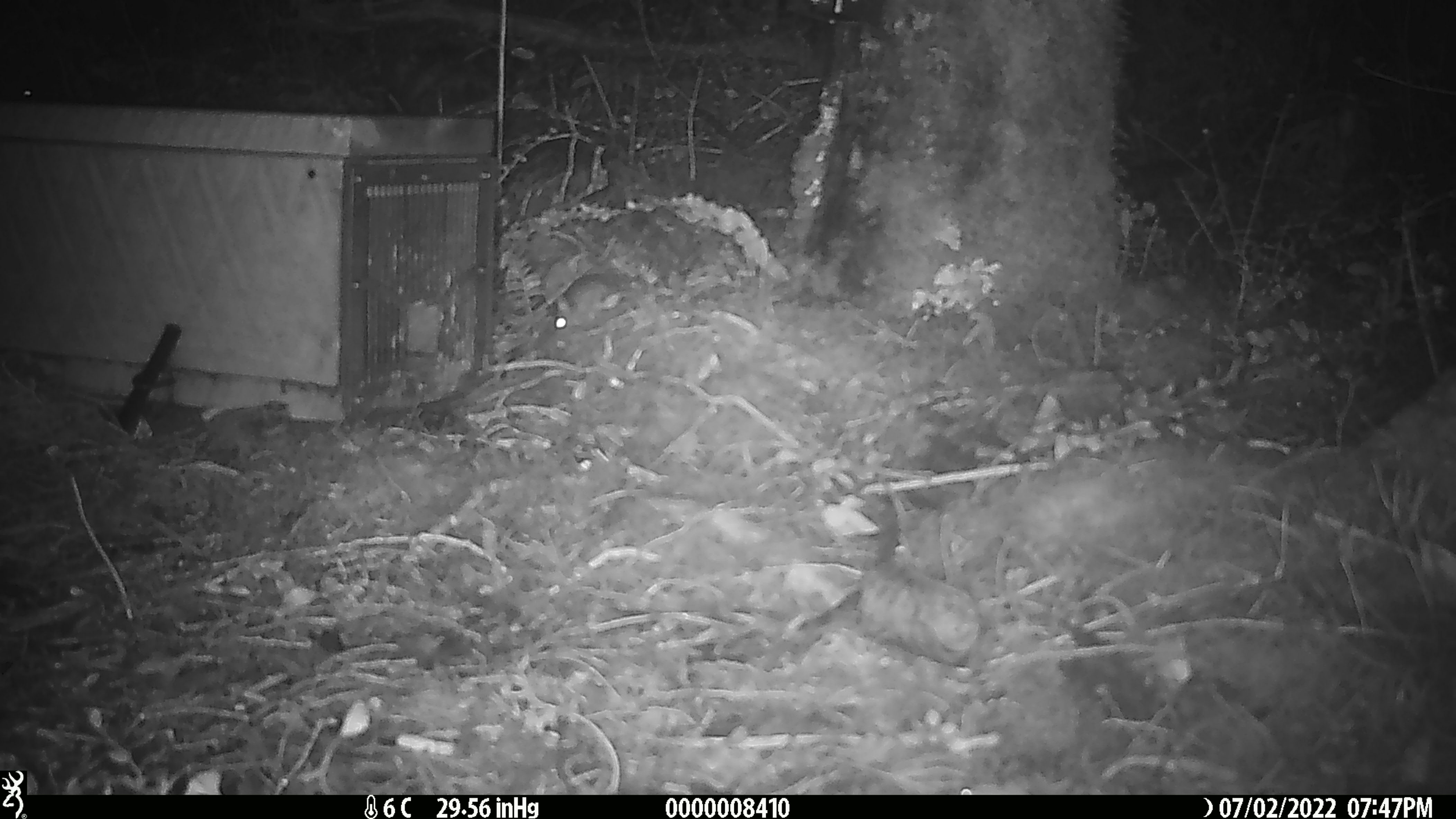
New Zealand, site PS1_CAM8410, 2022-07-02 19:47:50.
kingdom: Animalia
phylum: Chordata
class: Mammalia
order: Rodentia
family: Muridae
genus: Mus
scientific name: Mus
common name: mouse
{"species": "mouse (Mus)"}